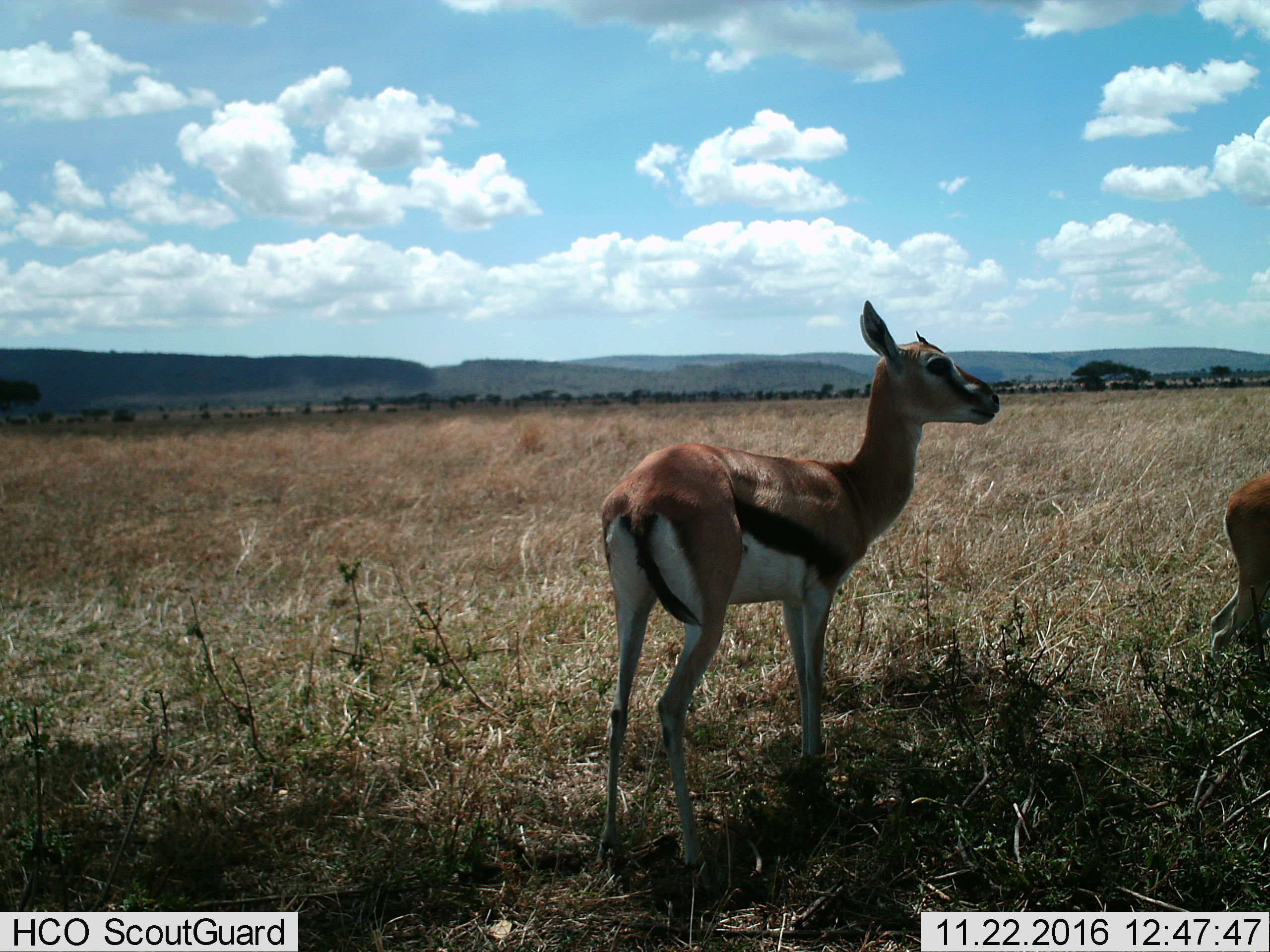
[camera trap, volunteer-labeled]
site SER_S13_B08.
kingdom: Animalia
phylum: Chordata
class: Mammalia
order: Artiodactyla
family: Bovidae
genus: Eudorcas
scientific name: Eudorcas thomsonii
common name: thomson's gazelle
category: gazellethomsons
Gazellethomsons (thomson's gazelle) (Eudorcas thomsonii), count 2. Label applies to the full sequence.